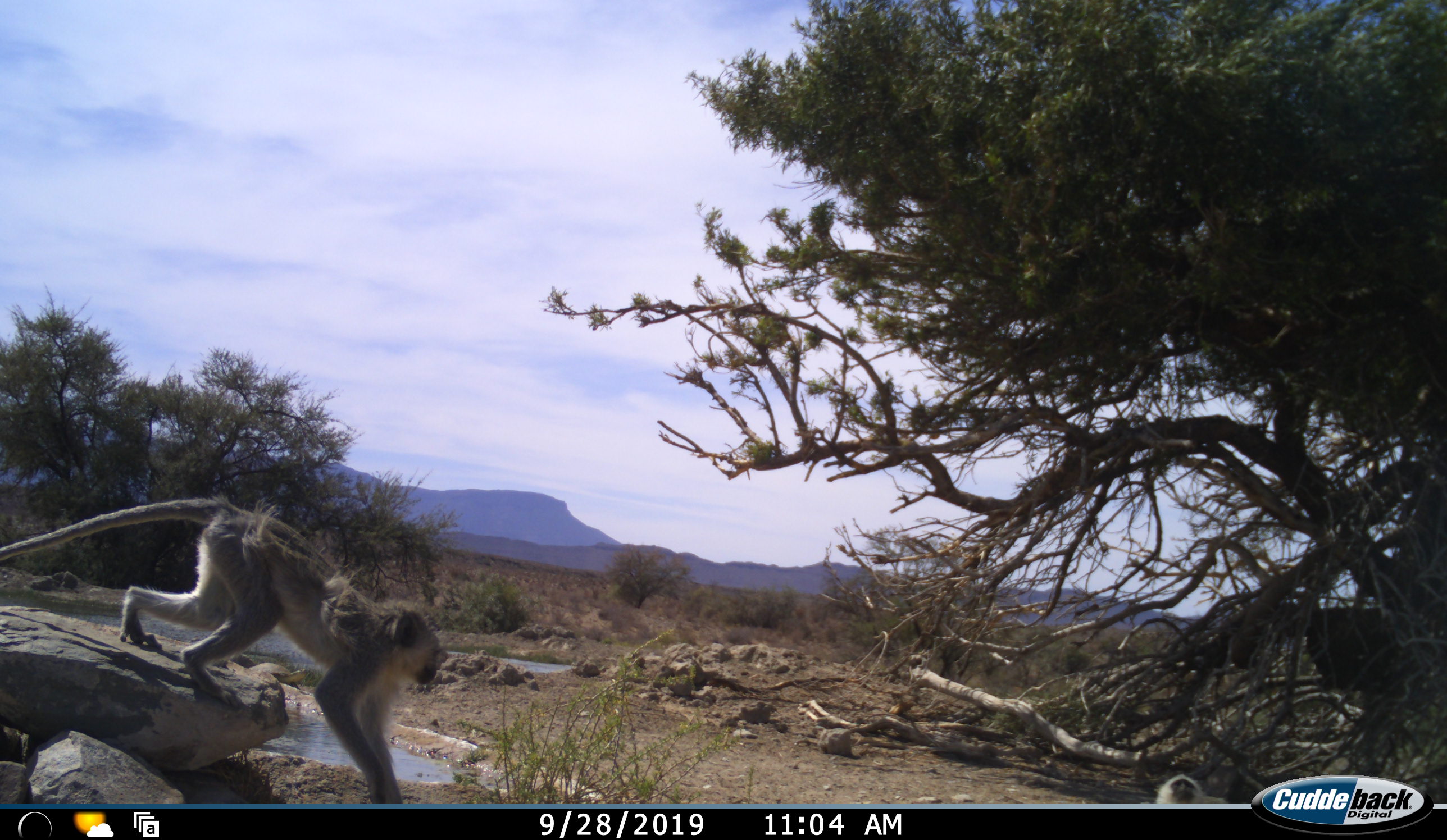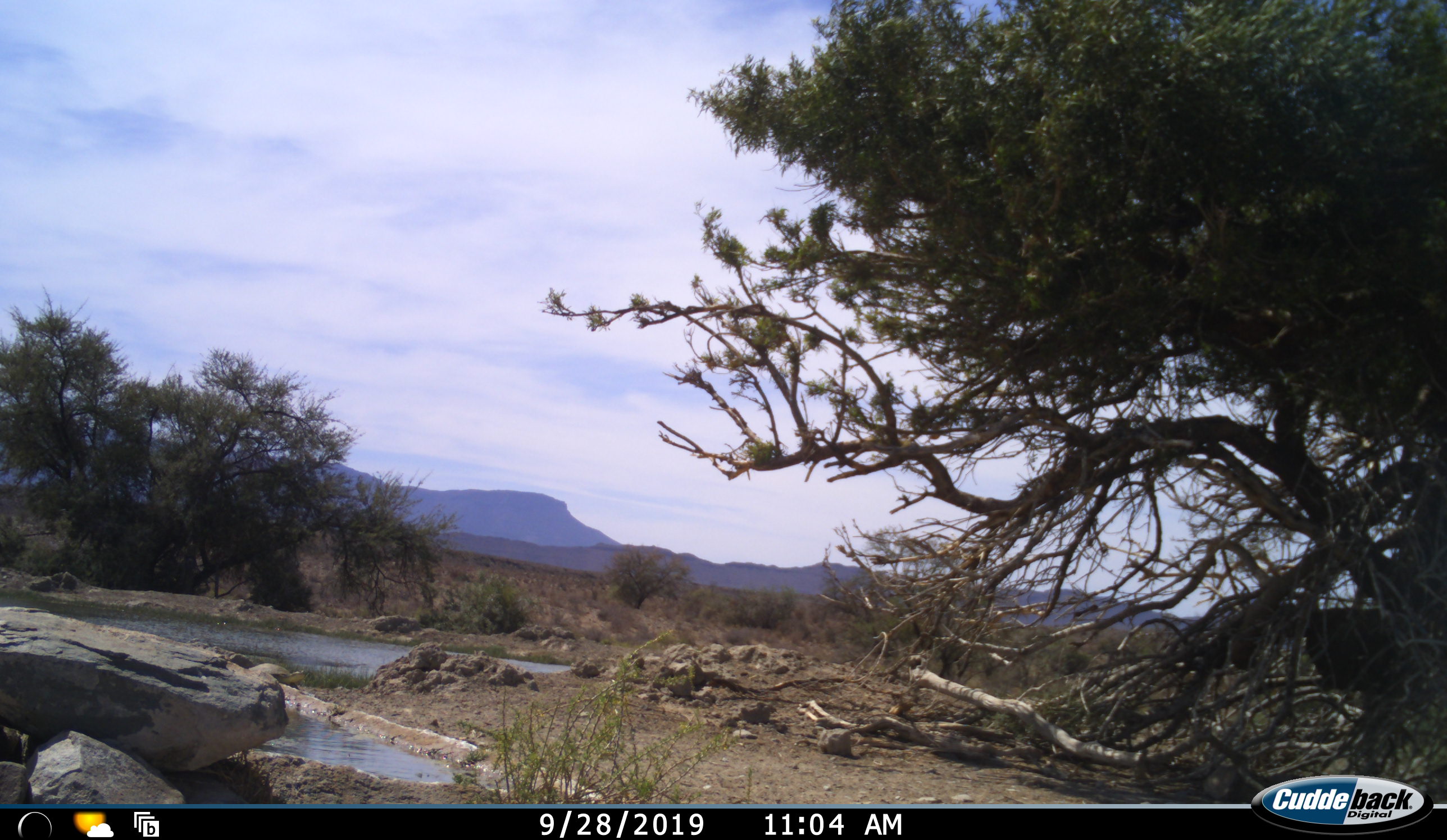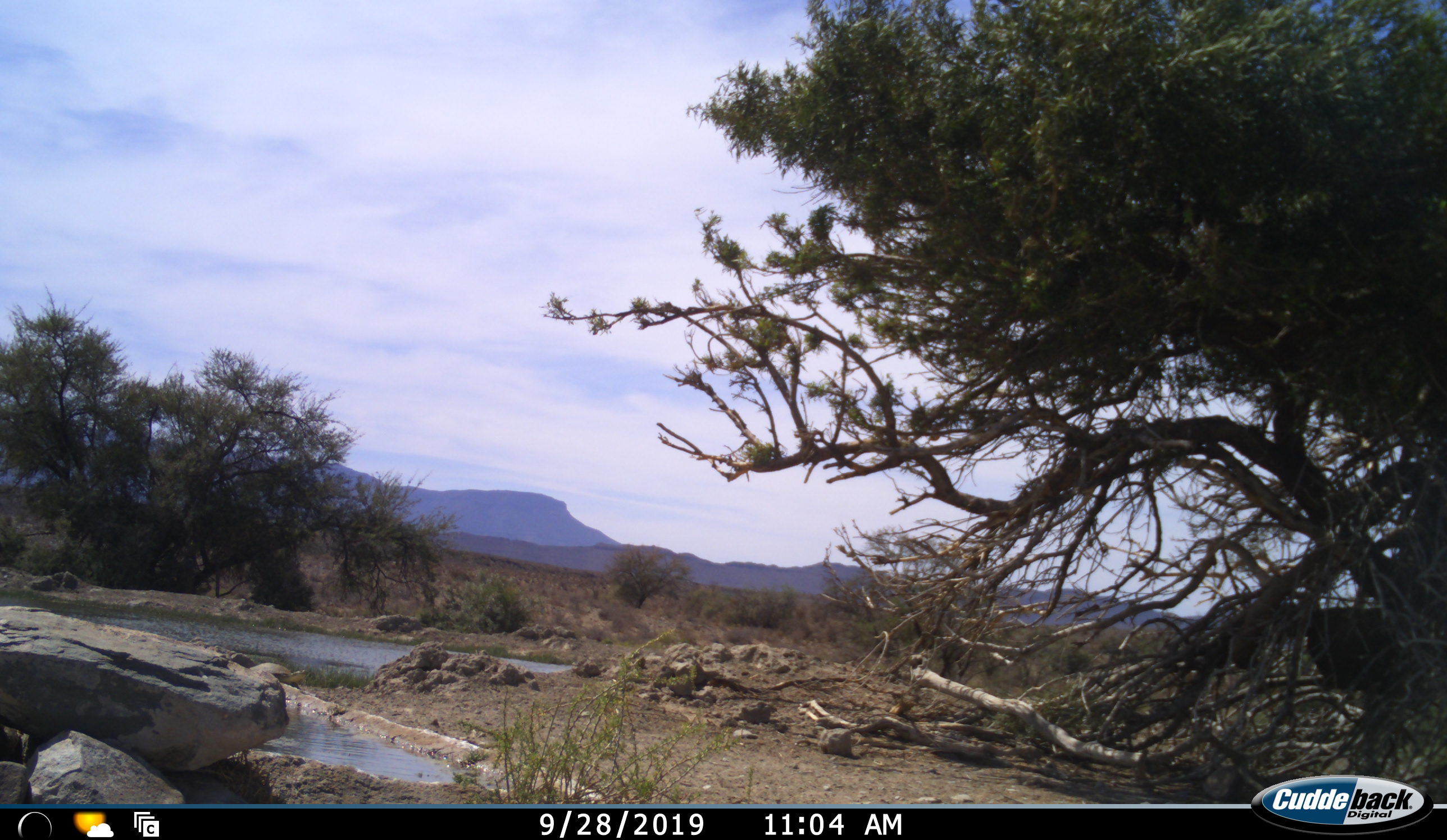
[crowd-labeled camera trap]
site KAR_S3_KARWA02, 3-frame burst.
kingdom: Animalia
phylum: Chordata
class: Mammalia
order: Primates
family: Cercopithecidae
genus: Chlorocebus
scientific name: Chlorocebus pygerythrus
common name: vervet monkey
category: monkeyvervet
Monkeyvervet (vervet monkey) (Chlorocebus pygerythrus), count 2. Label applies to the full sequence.